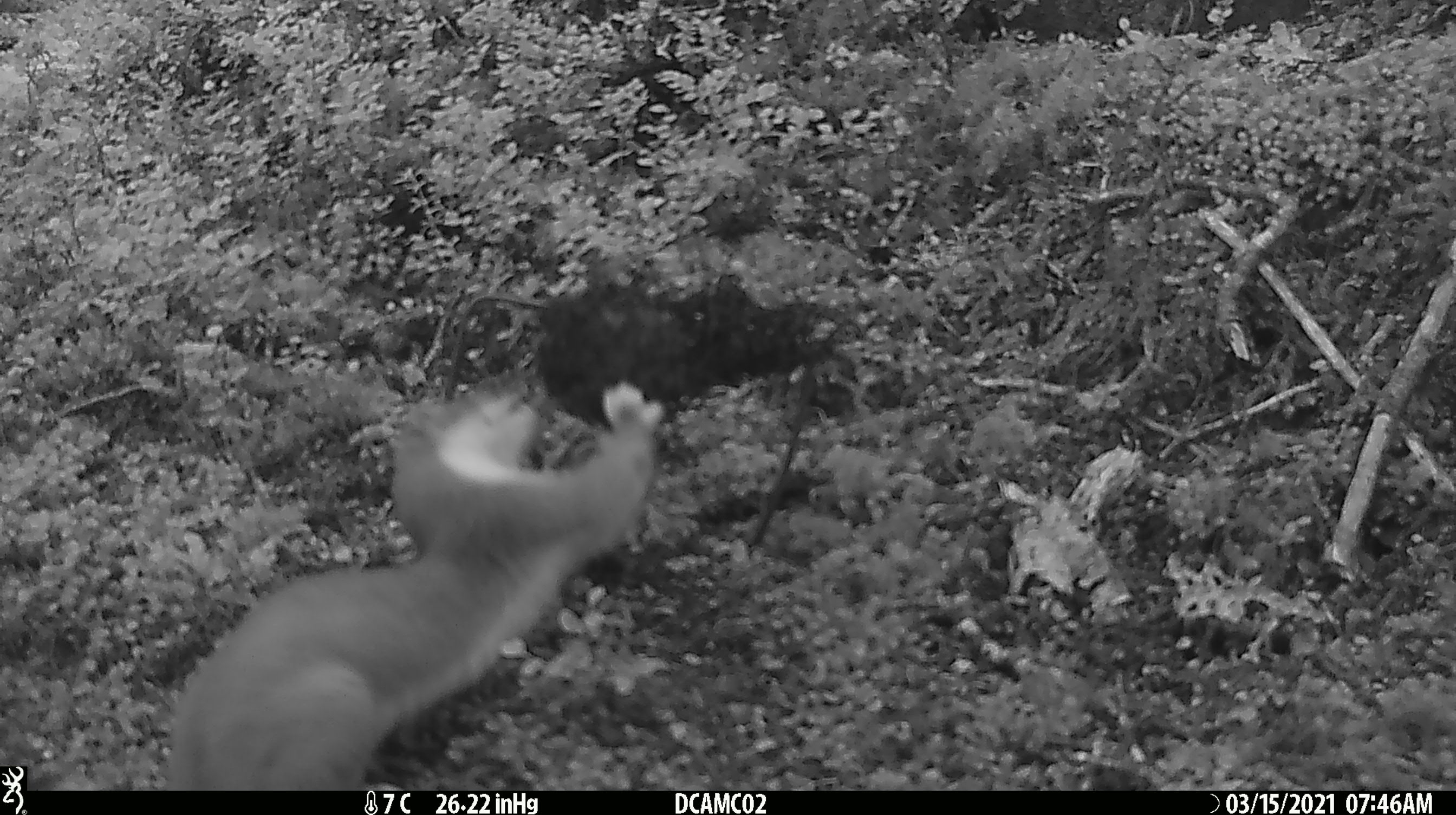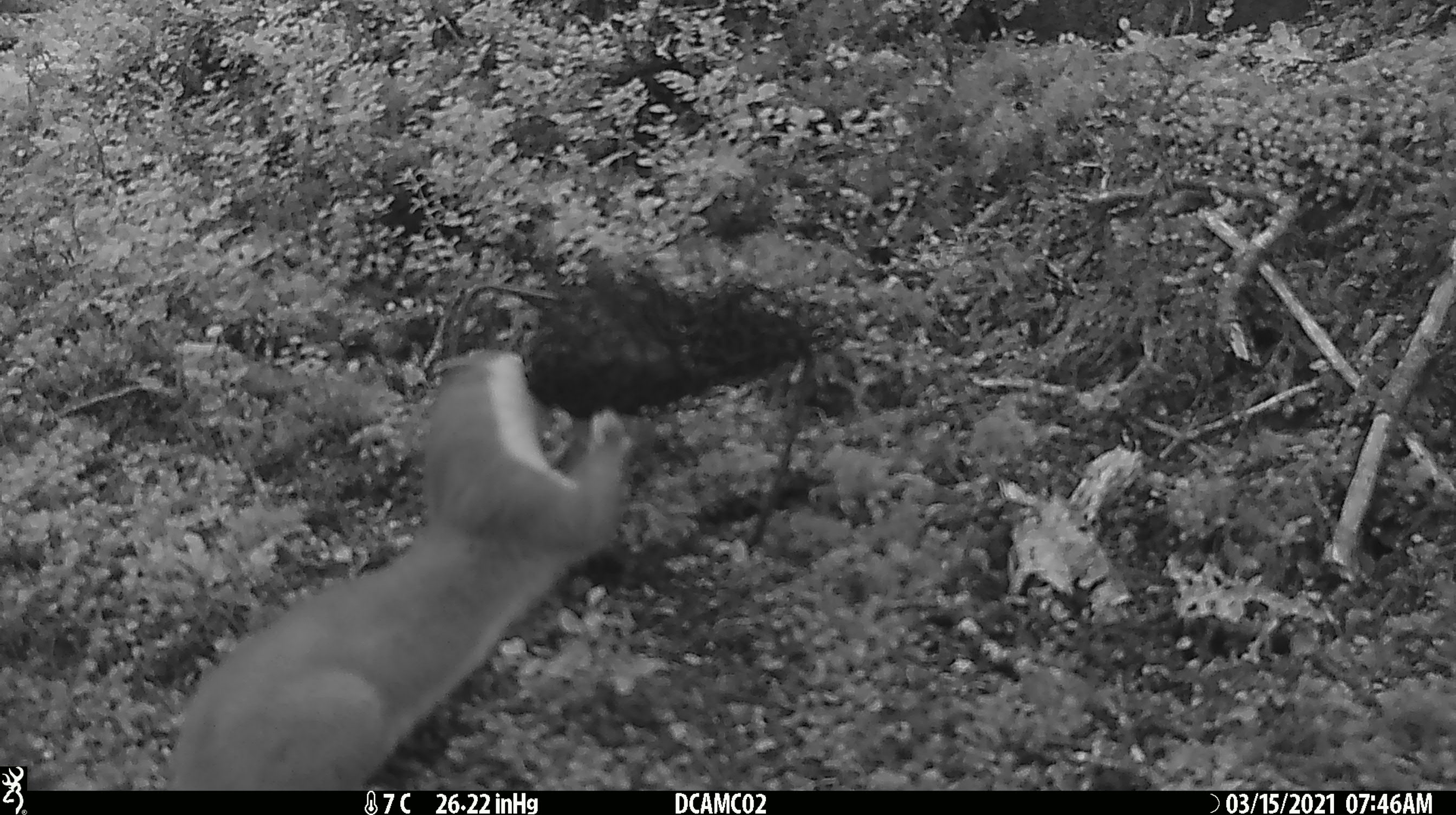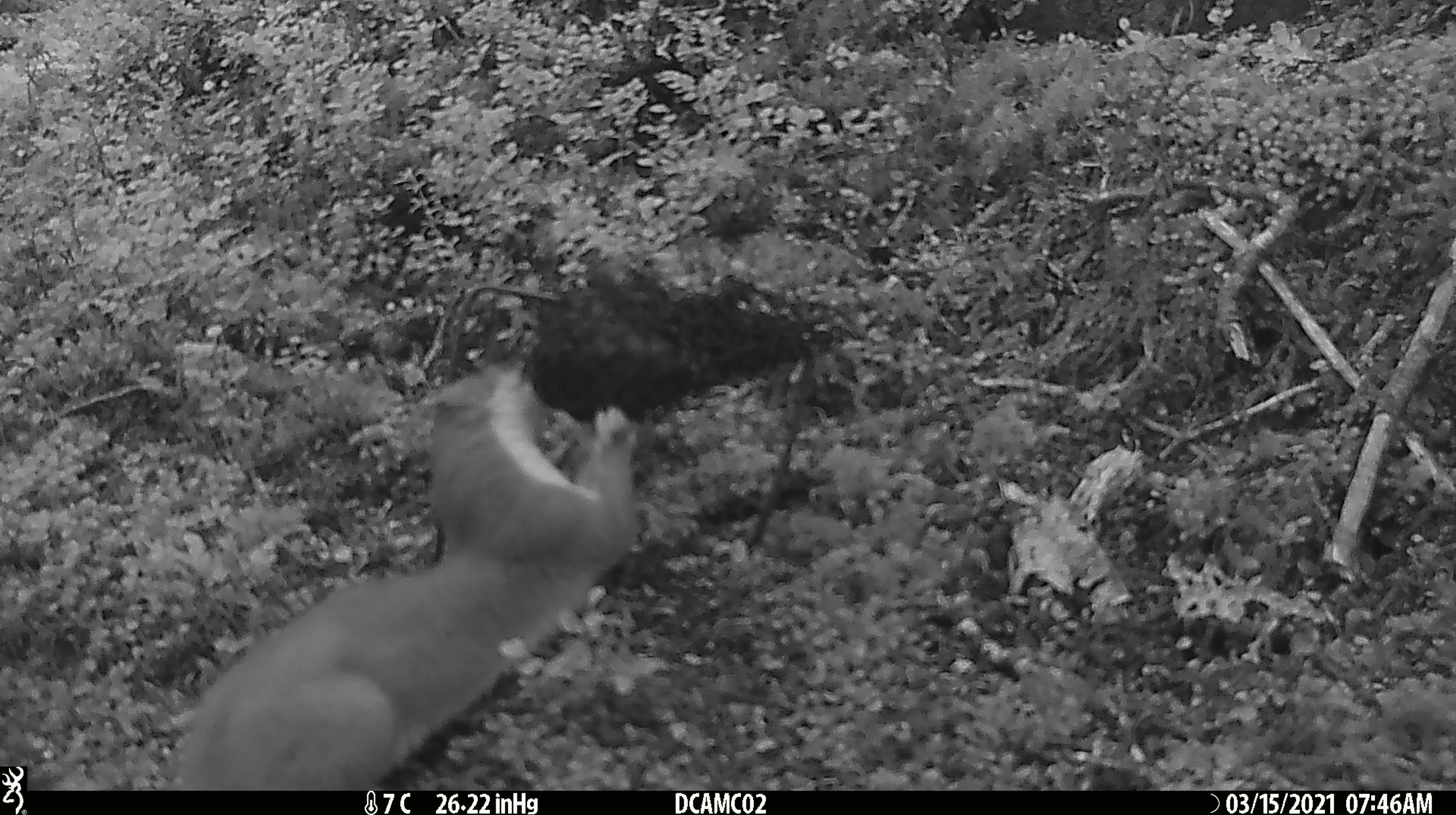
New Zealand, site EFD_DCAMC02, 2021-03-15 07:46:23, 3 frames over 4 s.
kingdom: Animalia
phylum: Chordata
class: Mammalia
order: Carnivora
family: Mustelidae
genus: Mustela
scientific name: Mustela erminea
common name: stoat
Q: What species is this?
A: Stoat (Mustela erminea).